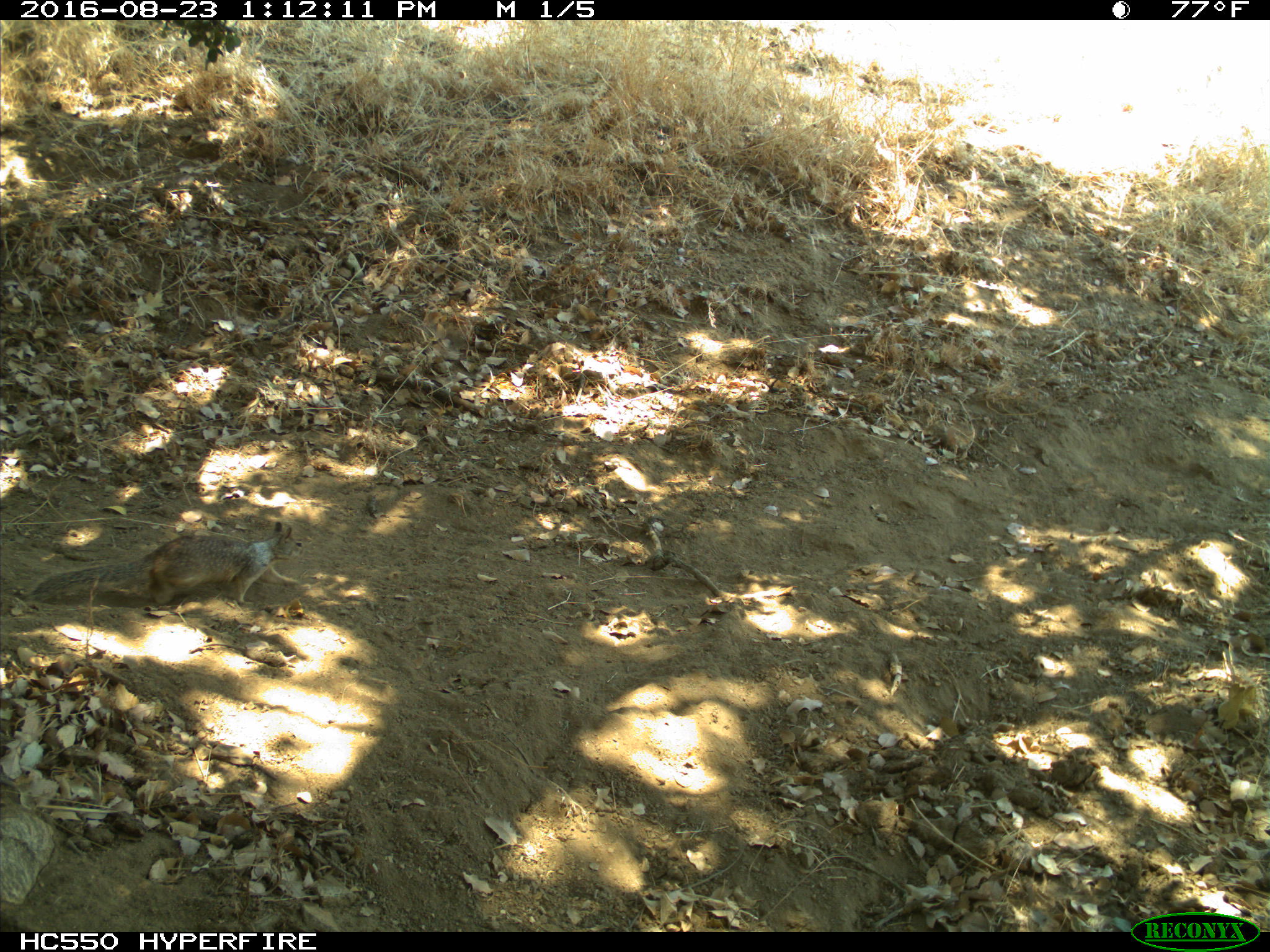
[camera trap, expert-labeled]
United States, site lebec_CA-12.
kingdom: Animalia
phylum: Chordata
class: Mammalia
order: Rodentia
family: Sciuridae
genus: Otospermophilus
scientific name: Otospermophilus beecheyi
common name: california ground squirrel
Otospermophilus beecheyi (california ground squirrel).